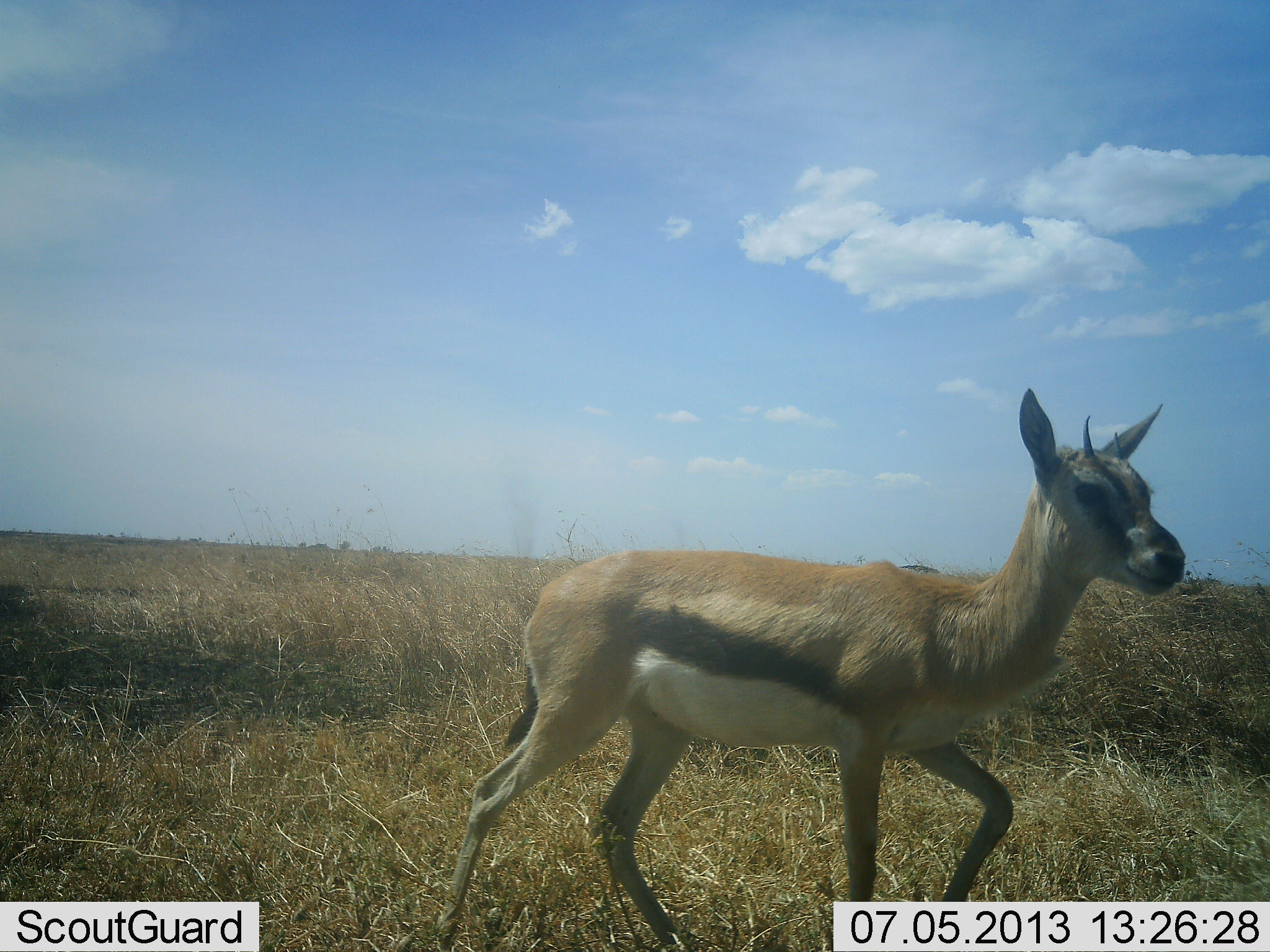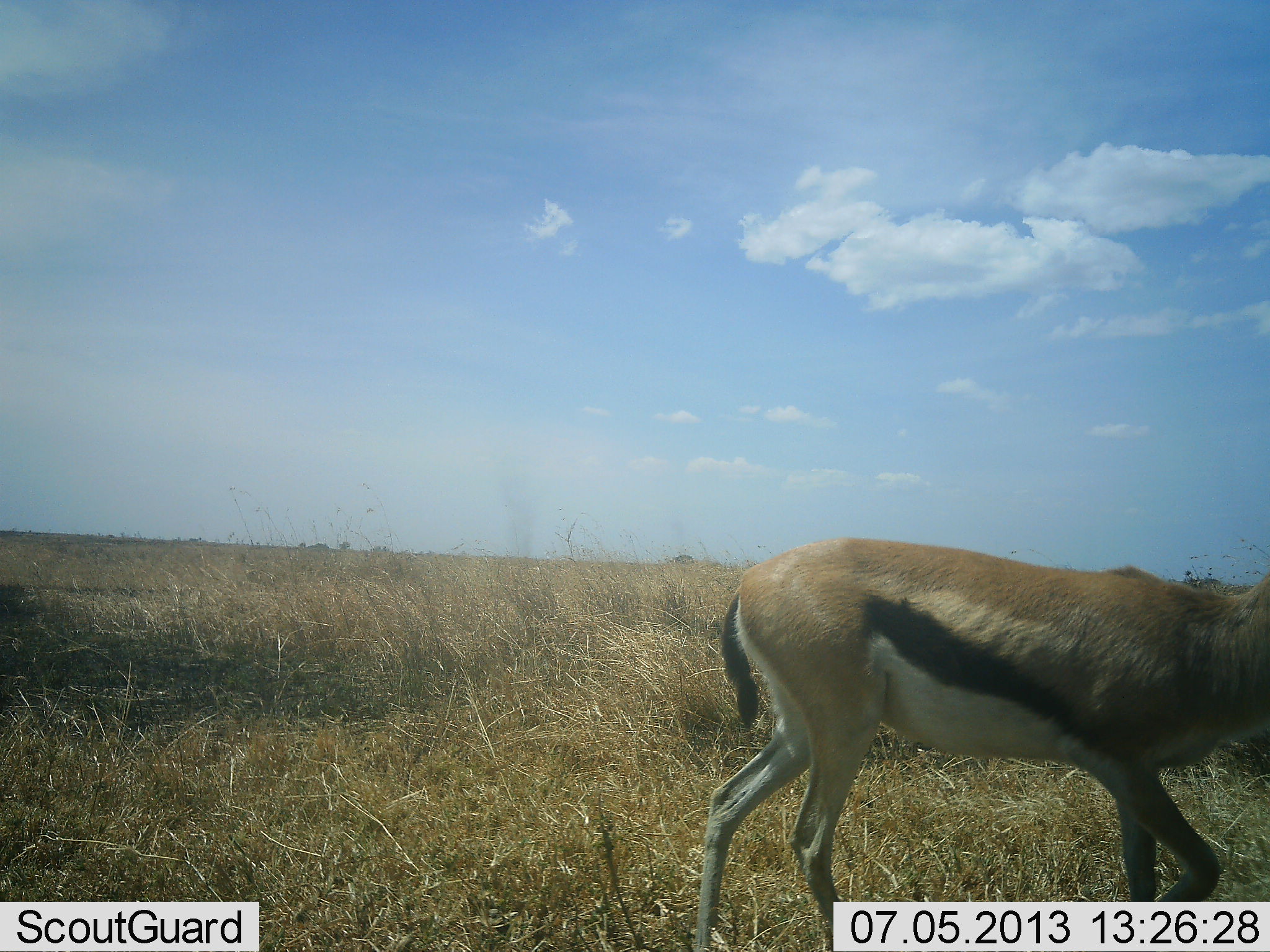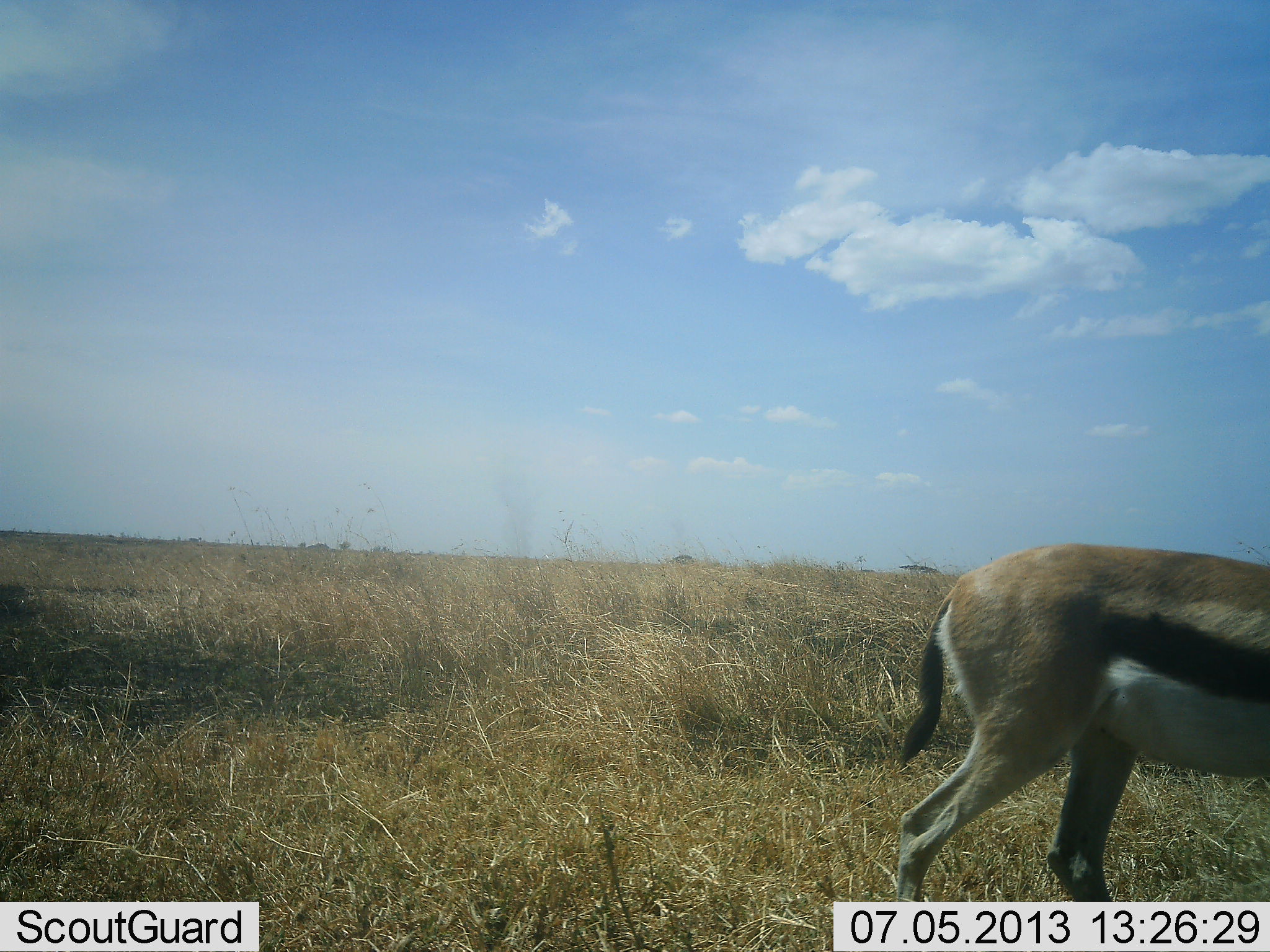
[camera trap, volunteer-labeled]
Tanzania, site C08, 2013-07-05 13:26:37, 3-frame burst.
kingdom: Animalia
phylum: Chordata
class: Mammalia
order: Artiodactyla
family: Bovidae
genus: Eudorcas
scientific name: Eudorcas thomsonii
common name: thomson's gazelle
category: gazellethomsons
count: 1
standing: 12%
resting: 0%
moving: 88%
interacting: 0%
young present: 0%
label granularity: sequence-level